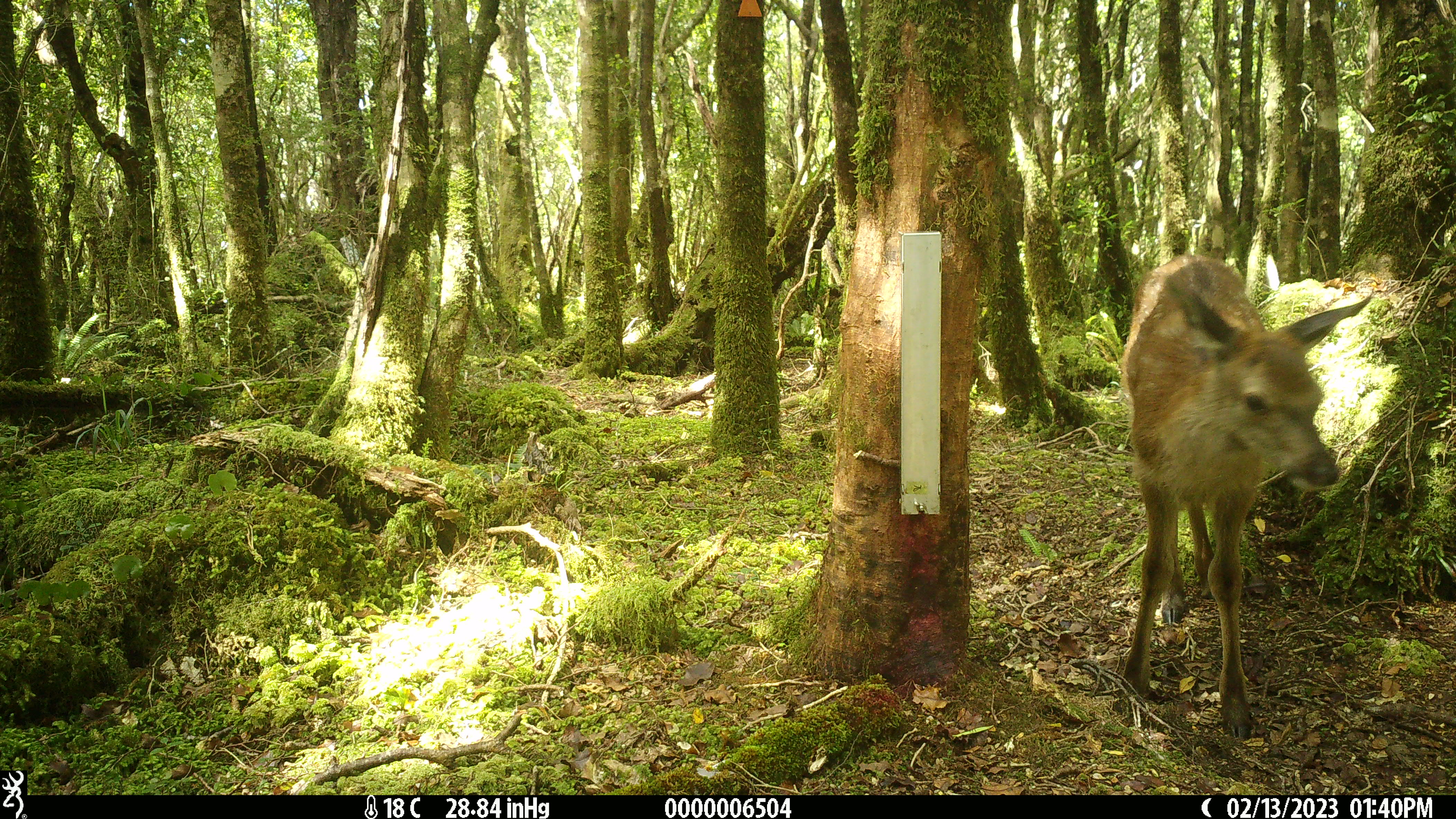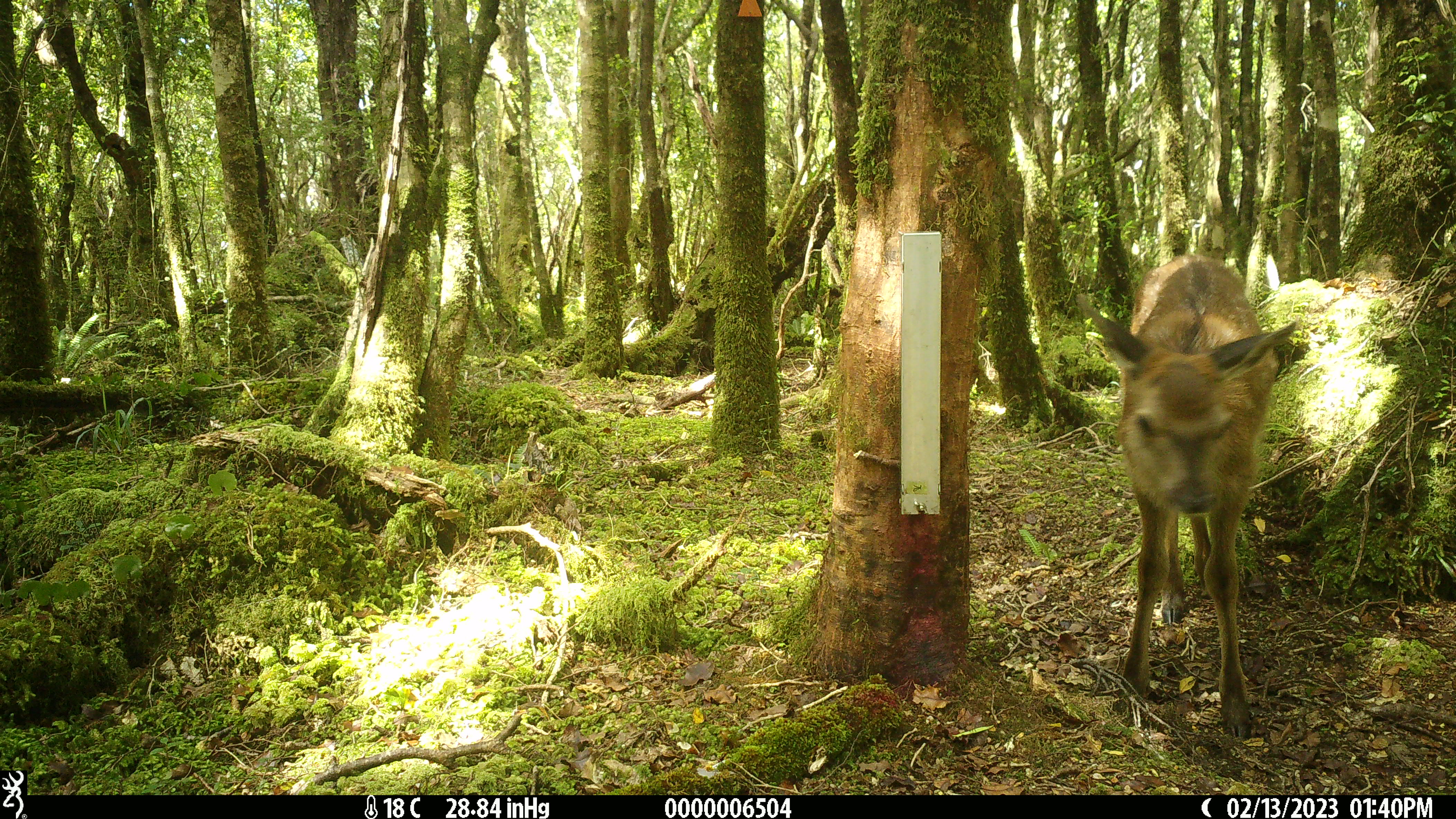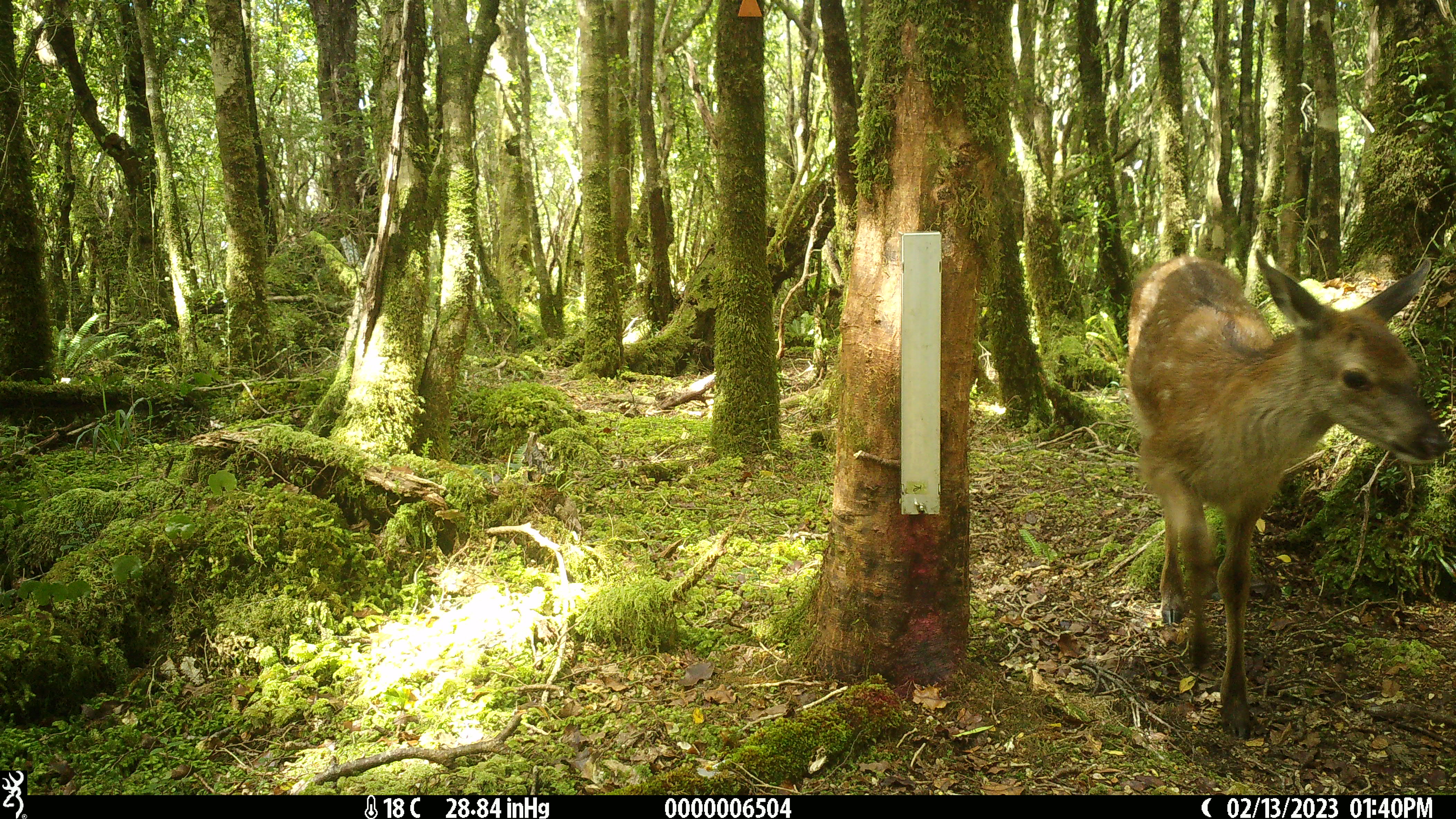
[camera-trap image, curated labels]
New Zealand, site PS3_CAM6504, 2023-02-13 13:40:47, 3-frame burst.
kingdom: Animalia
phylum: Chordata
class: Mammalia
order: Artiodactyla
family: Cervidae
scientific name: Cervidae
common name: deer